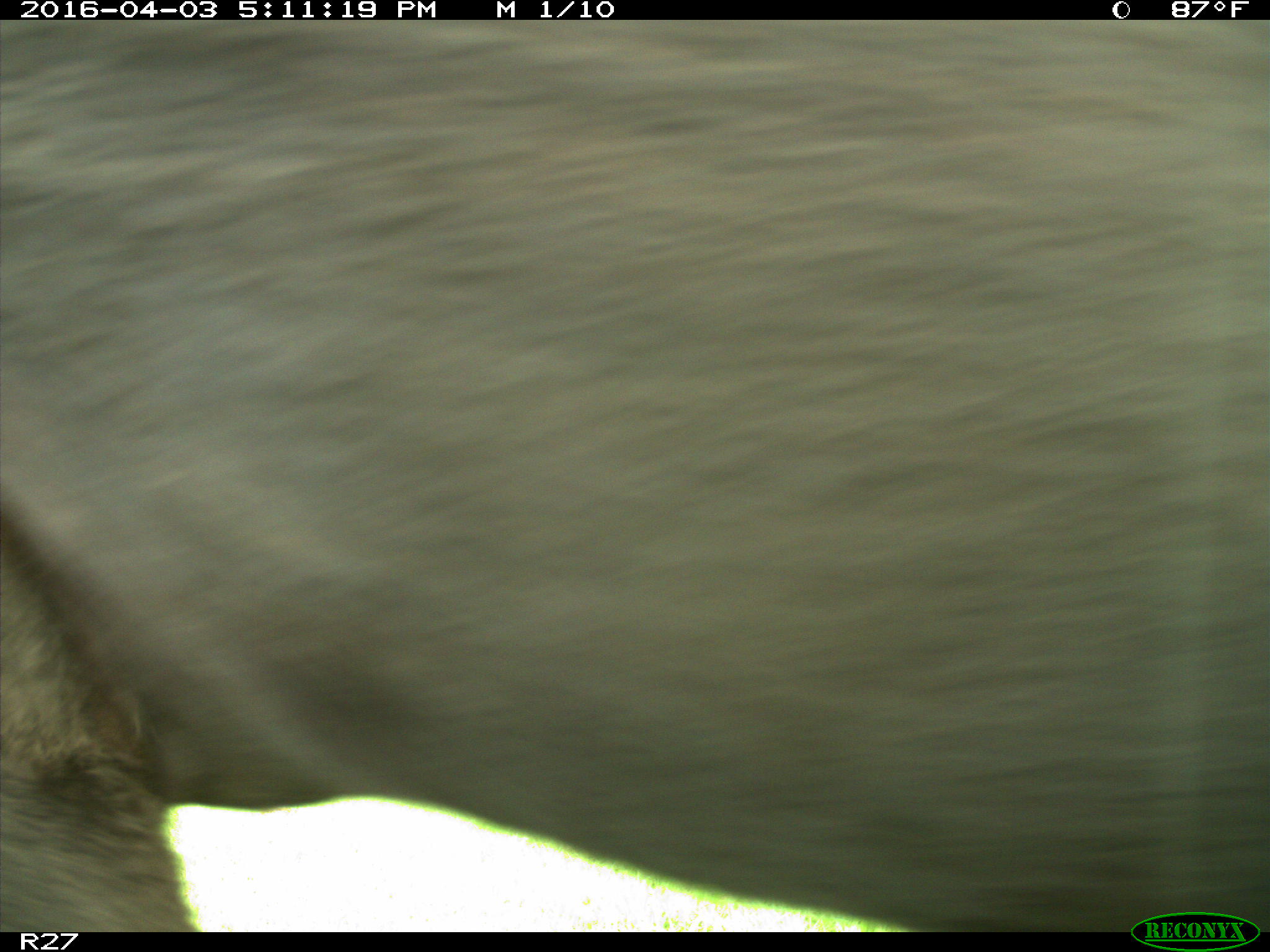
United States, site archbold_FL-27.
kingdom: Animalia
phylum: Chordata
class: Mammalia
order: Artiodactyla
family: Bovidae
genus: Bos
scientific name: Bos taurus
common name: domestic cow